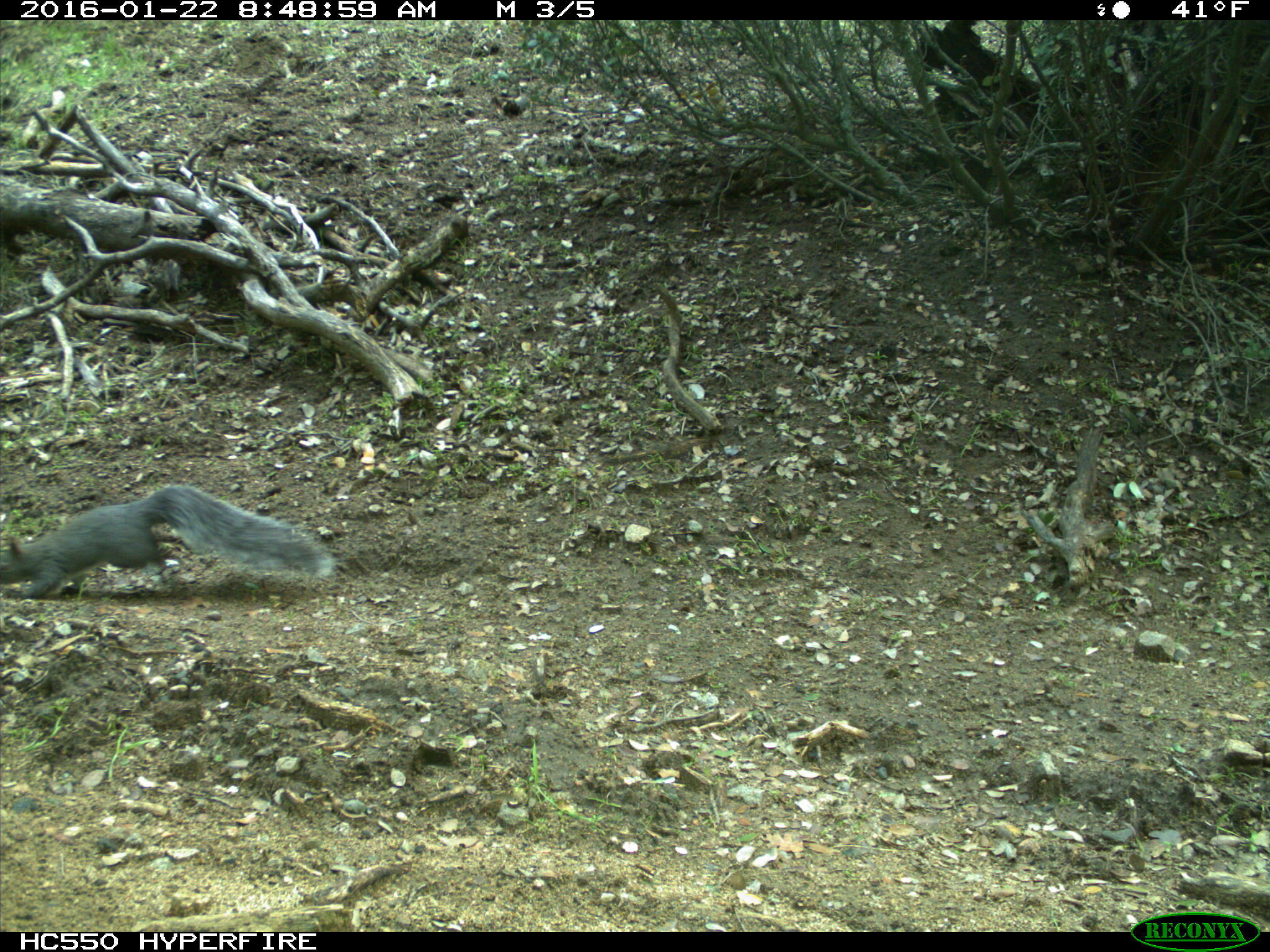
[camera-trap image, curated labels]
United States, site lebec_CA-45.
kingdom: Animalia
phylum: Chordata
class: Mammalia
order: Rodentia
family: Sciuridae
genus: Sciurus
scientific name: Sciurus carolinensis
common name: eastern gray squirrel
Sciurus carolinensis (eastern gray squirrel).